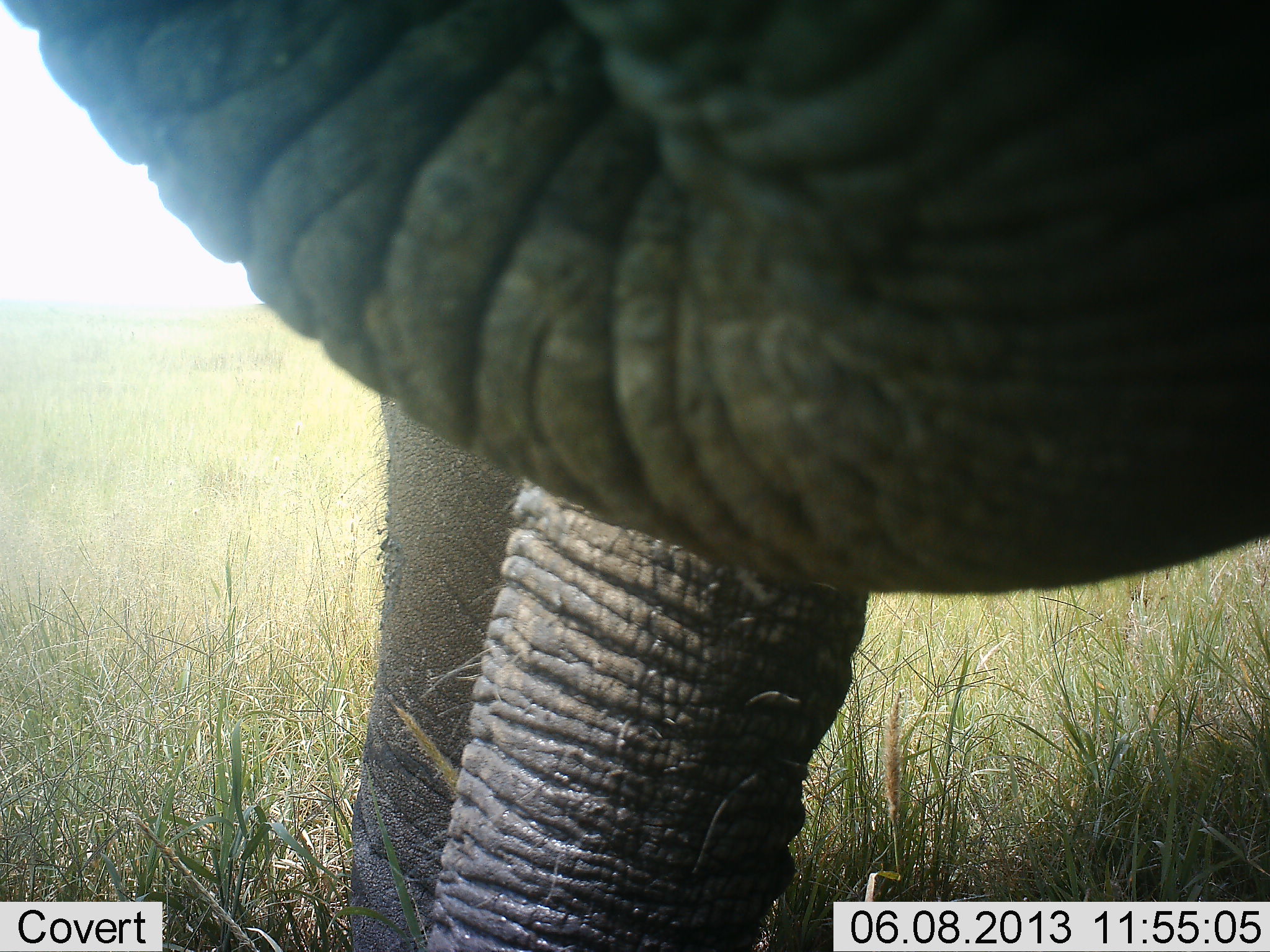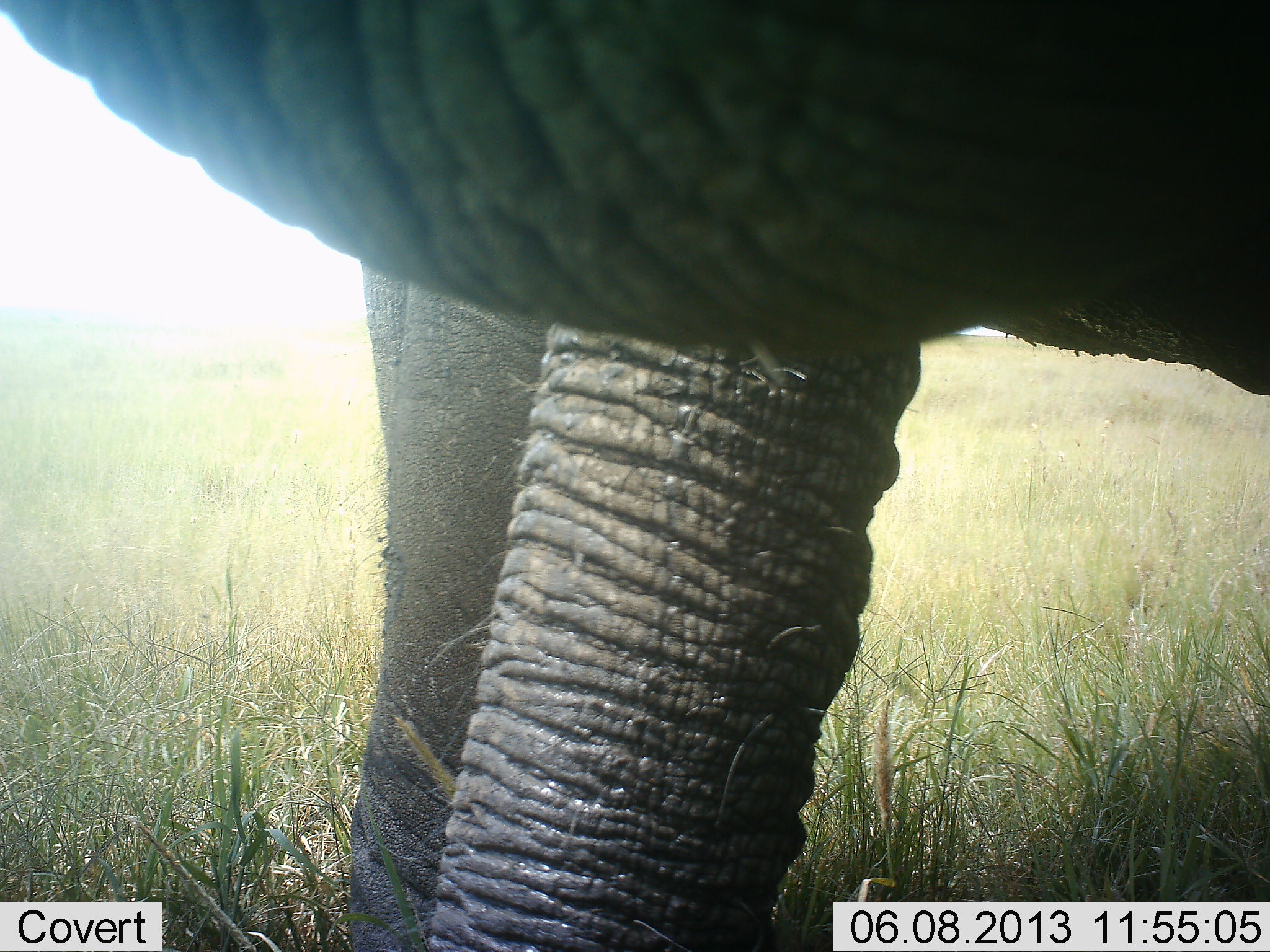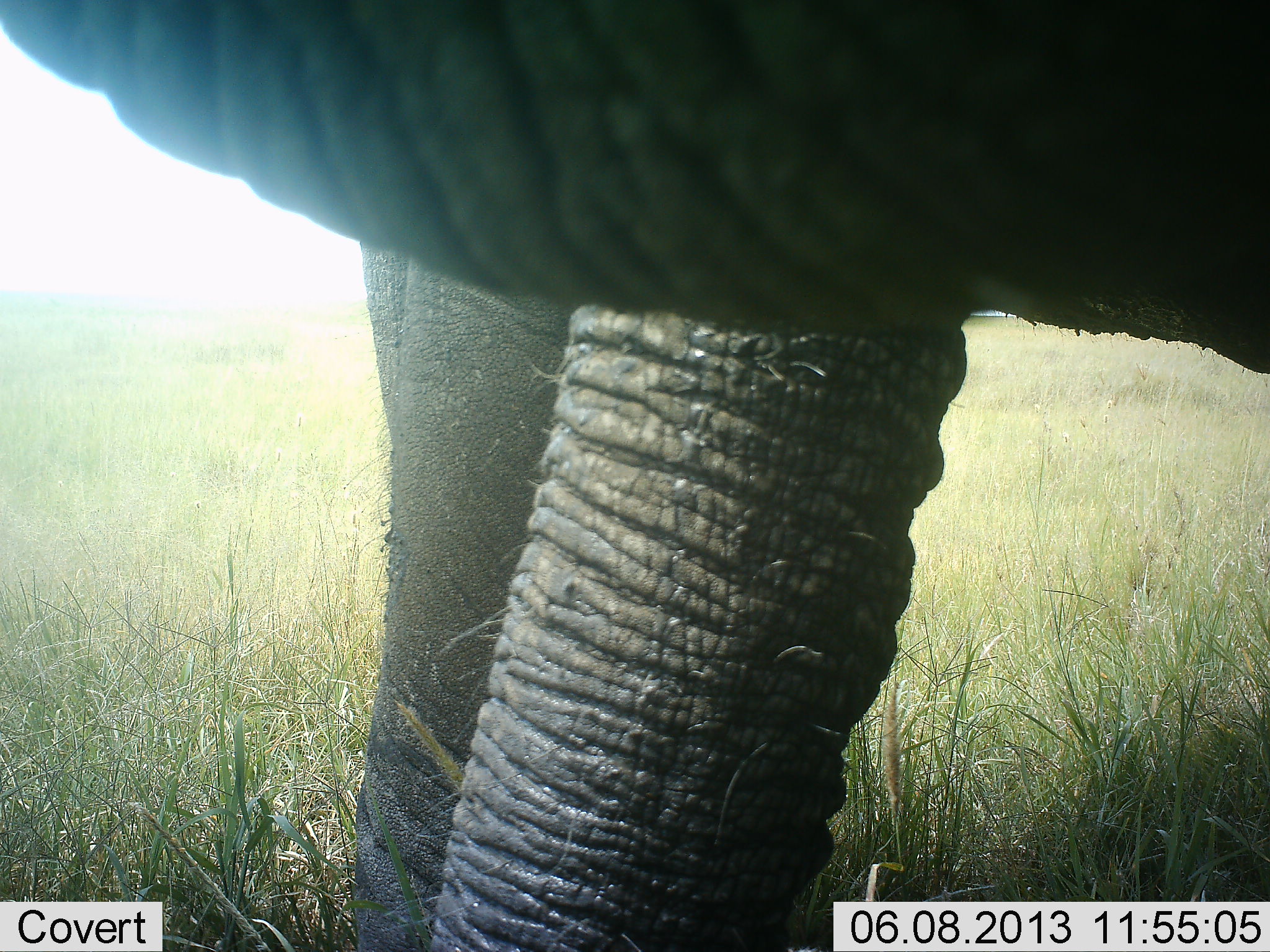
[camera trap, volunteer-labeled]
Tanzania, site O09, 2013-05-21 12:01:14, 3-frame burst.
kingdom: Animalia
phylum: Chordata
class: Mammalia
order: Proboscidea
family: Elephantidae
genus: Loxodonta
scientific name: Loxodonta africana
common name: african bush elephant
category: elephant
Elephant (african bush elephant) (Loxodonta africana), count 1. Behavior (volunteer vote fractions): standing 91%, resting 0%, moving 9%, interacting 0%. Young present (vote fraction): 0%. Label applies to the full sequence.